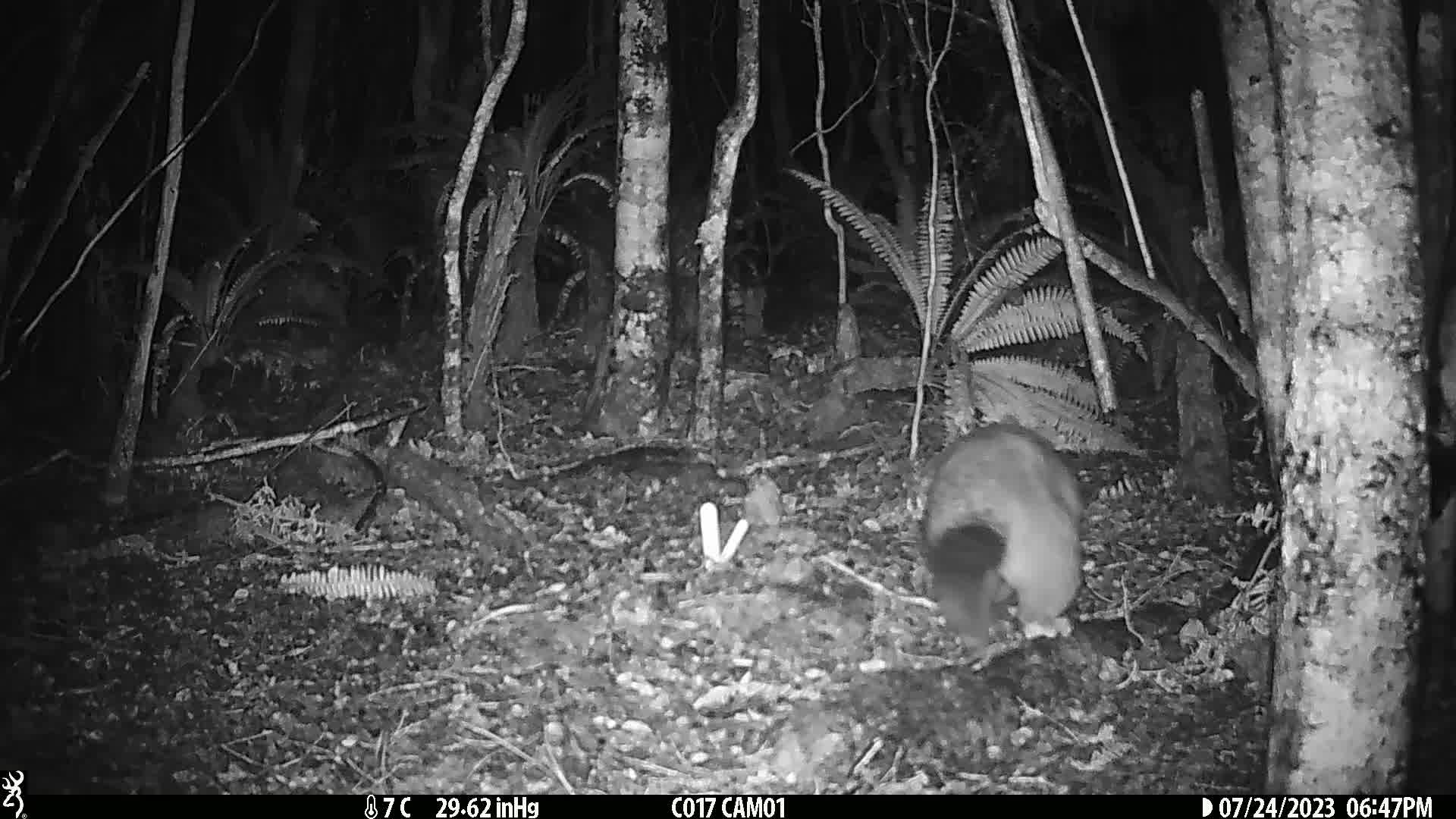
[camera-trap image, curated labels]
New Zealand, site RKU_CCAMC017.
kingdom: Animalia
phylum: Chordata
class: Mammalia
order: Diprotodontia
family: Phalangeridae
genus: Trichosurus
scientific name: Trichosurus vulpecula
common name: common brushtail possum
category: possum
Possum (common brushtail possum) (Trichosurus vulpecula).